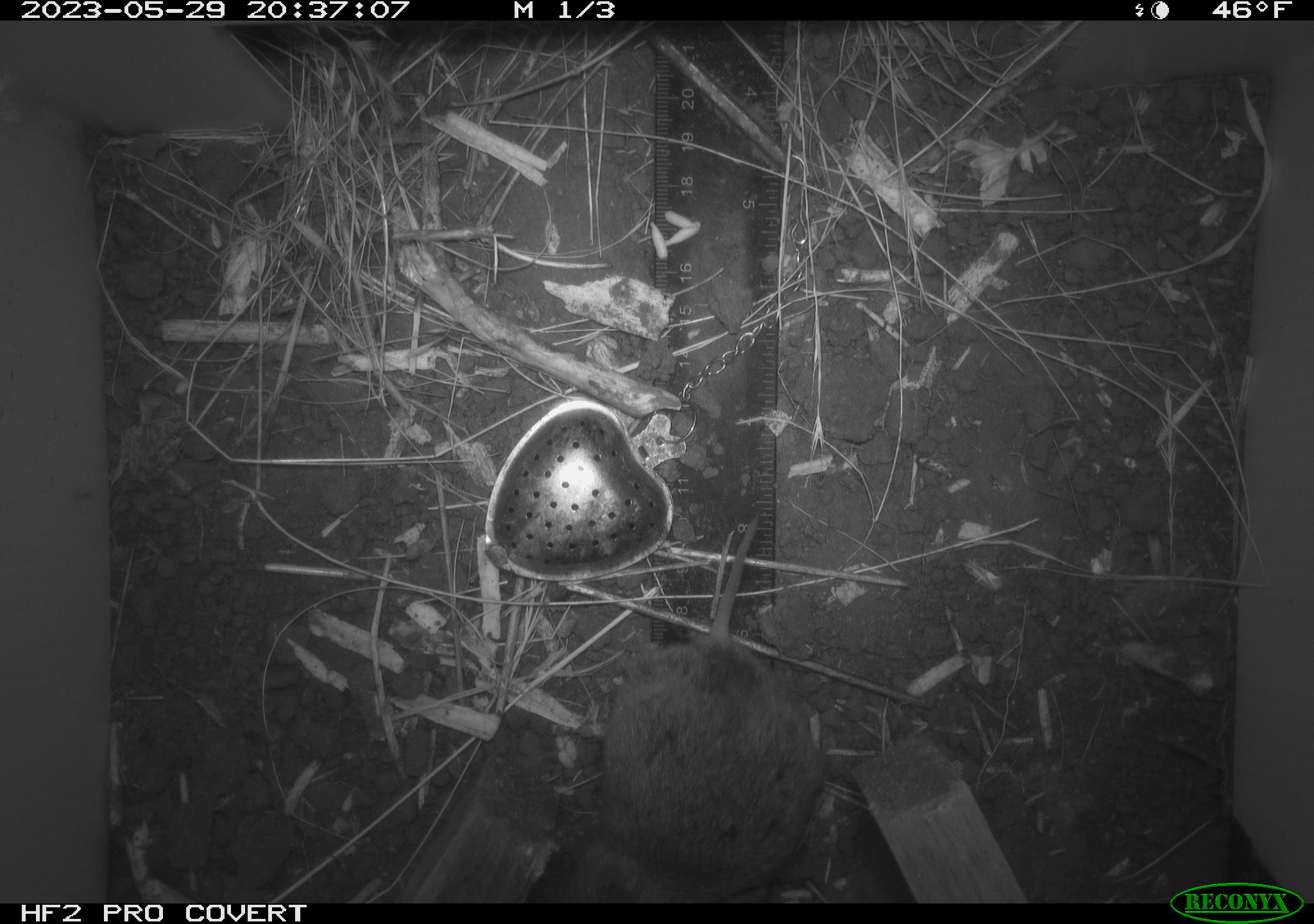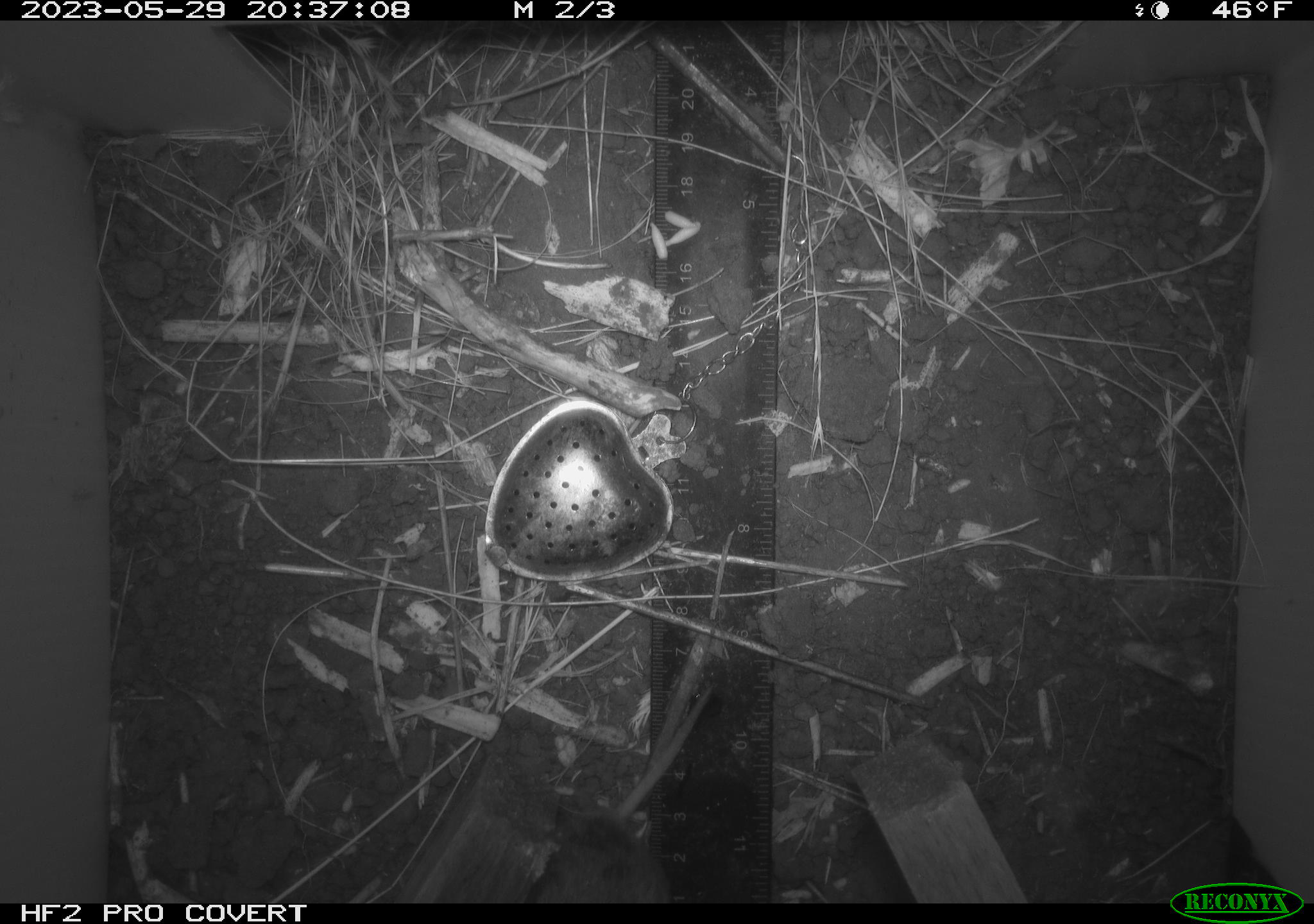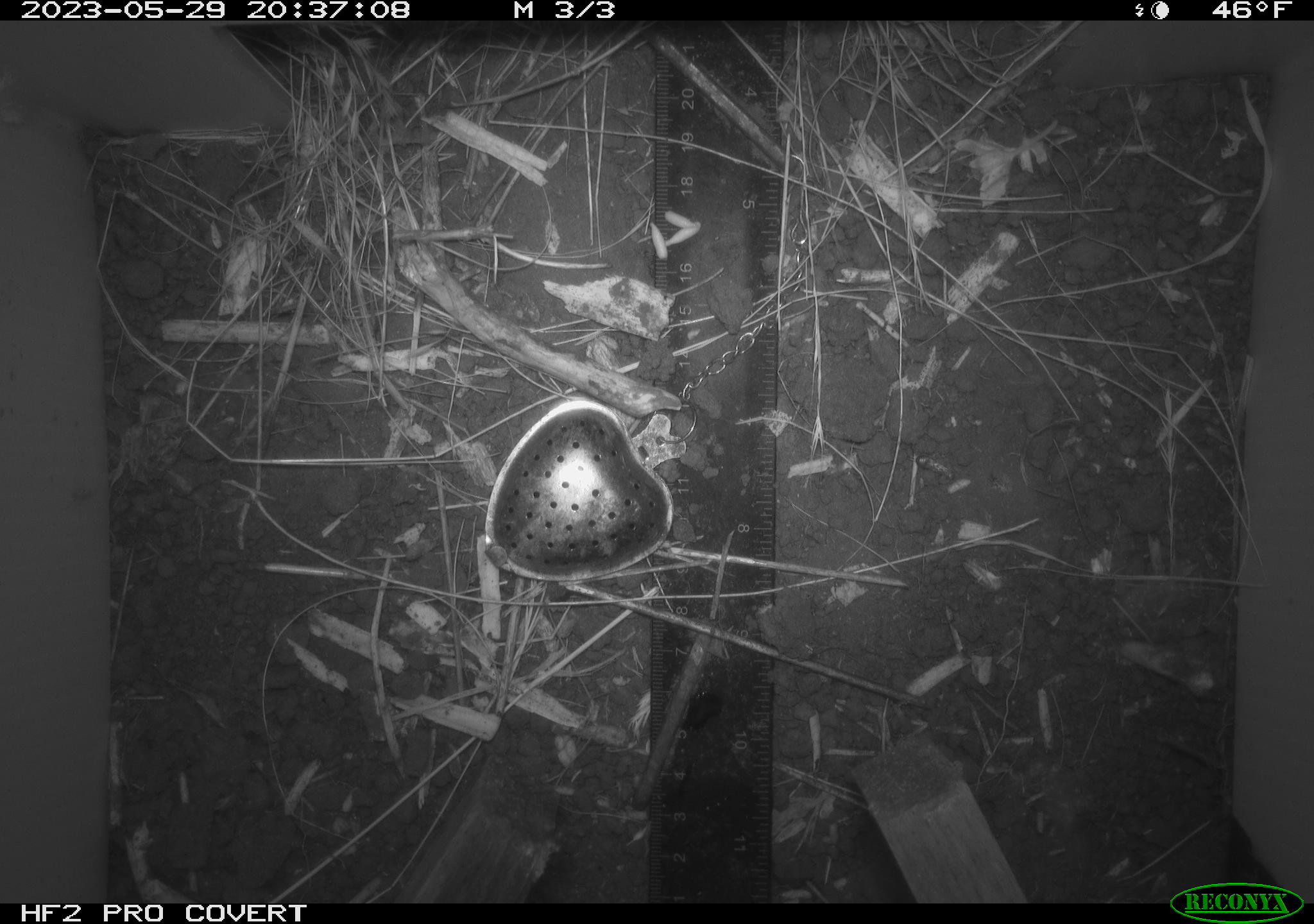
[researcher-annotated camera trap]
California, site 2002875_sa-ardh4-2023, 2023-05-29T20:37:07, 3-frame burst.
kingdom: Animalia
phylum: Chordata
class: Mammalia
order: Rodentia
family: Cricetidae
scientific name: Arvicolinae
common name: voles, lemmings, and muskrats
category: arvicolinae subfamily